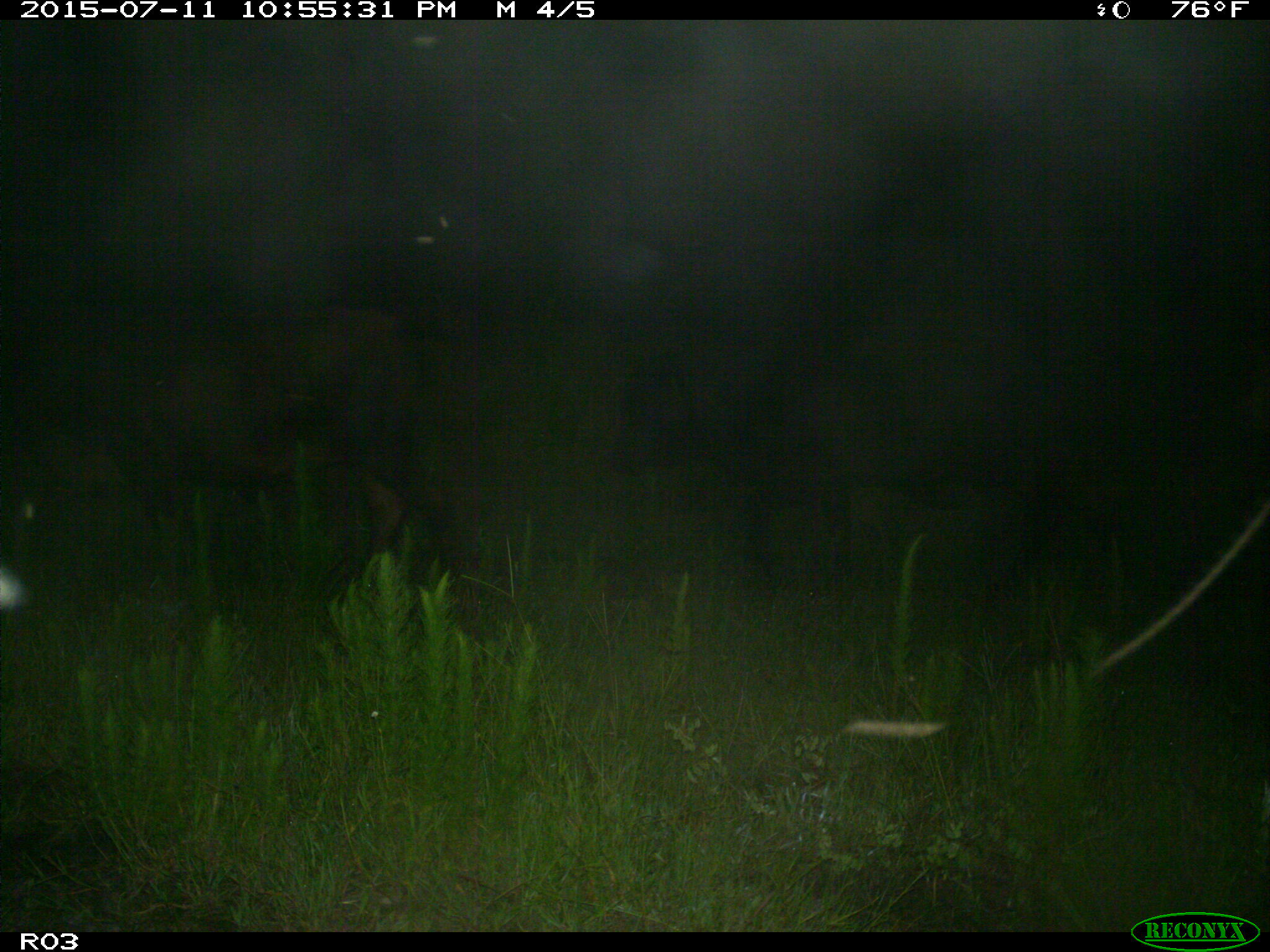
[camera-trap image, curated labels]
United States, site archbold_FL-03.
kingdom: Animalia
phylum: Chordata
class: Mammalia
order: Artiodactyla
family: Bovidae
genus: Bos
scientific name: Bos taurus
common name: domestic cow